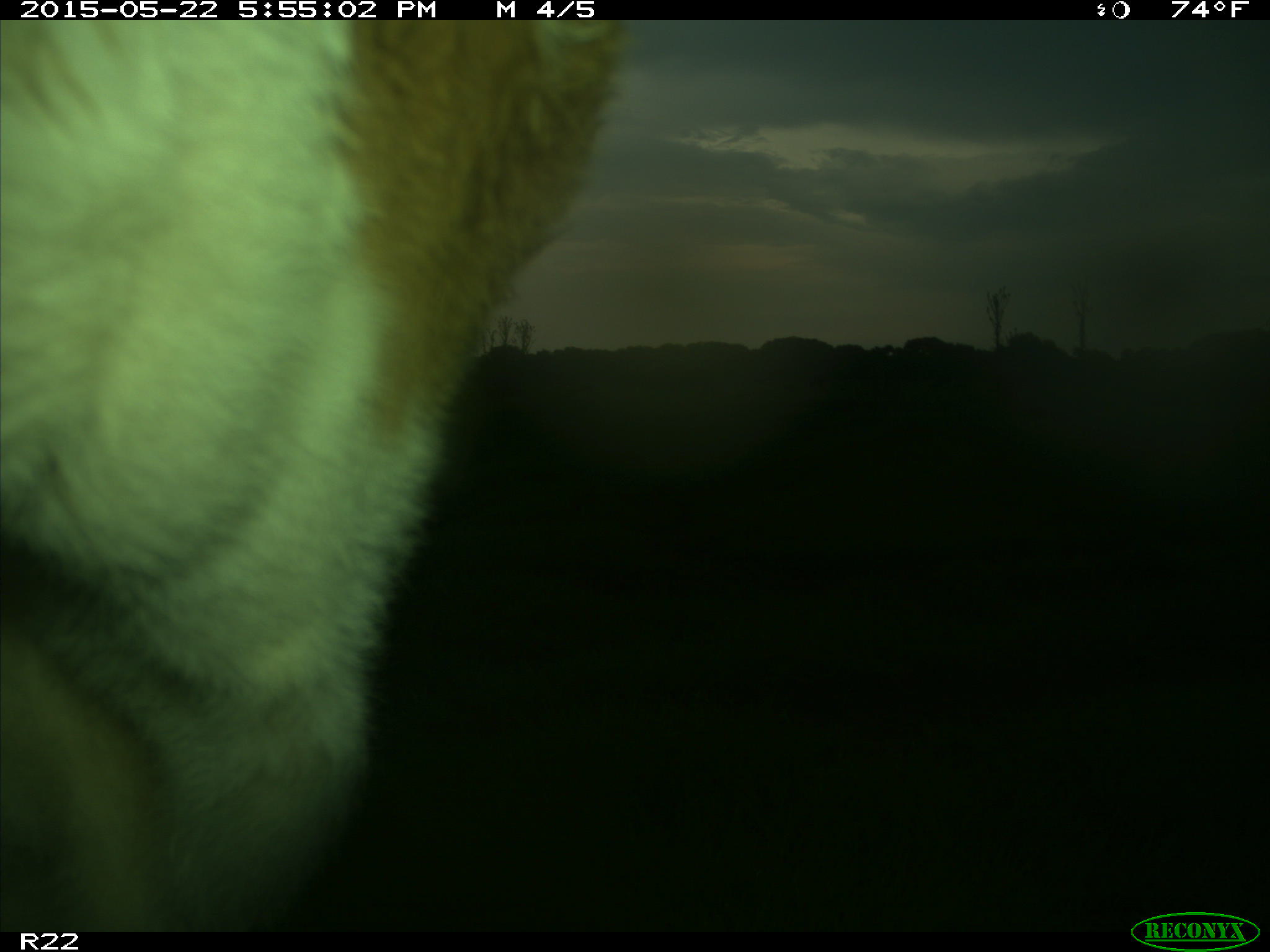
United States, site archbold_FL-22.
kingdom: Animalia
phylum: Chordata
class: Mammalia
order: Artiodactyla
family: Bovidae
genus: Bos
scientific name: Bos taurus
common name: domestic cow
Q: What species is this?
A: Bos taurus (domestic cow).